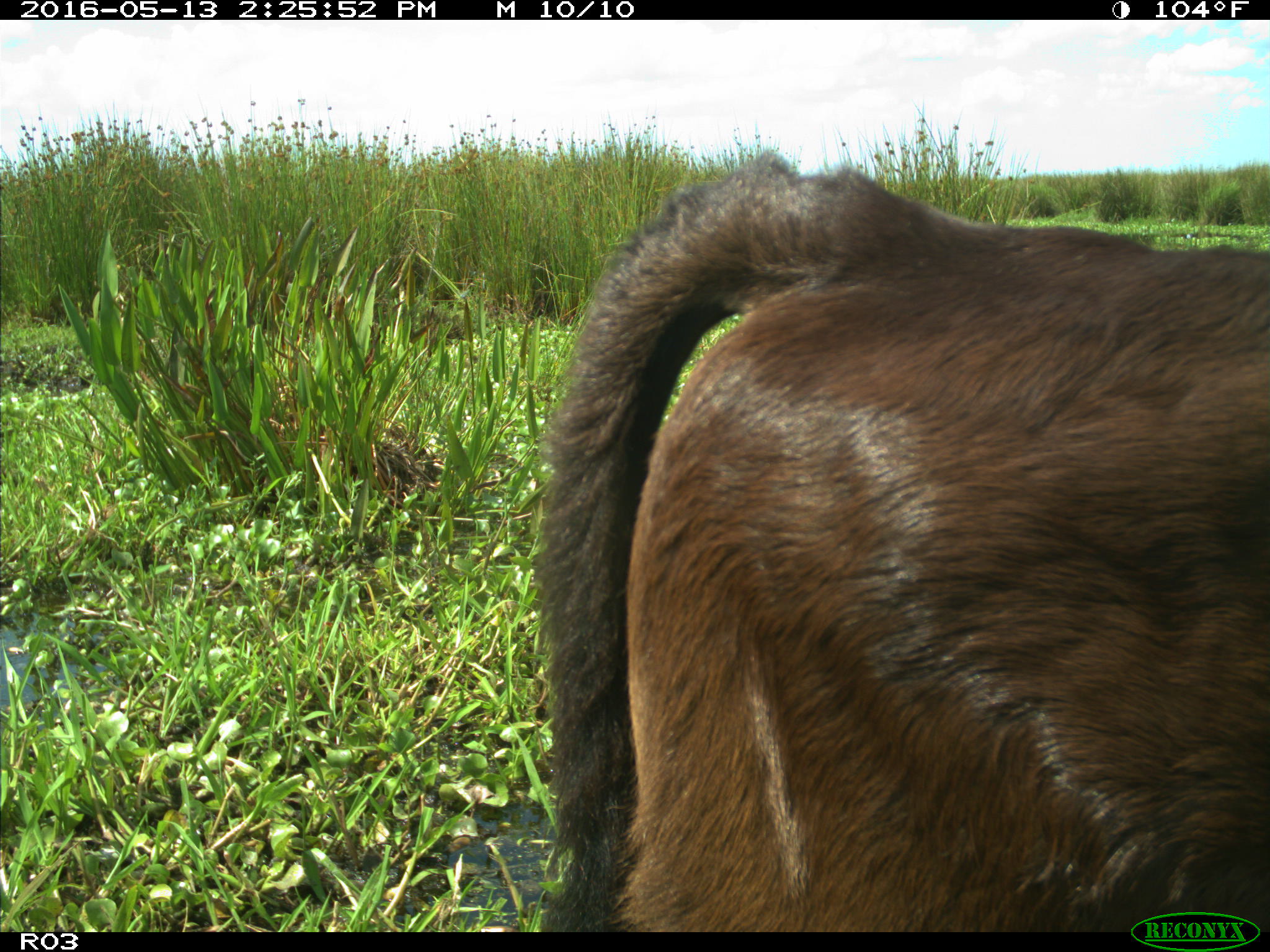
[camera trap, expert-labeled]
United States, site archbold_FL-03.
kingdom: Animalia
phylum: Chordata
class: Mammalia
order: Artiodactyla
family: Bovidae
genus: Bos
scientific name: Bos taurus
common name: domestic cow